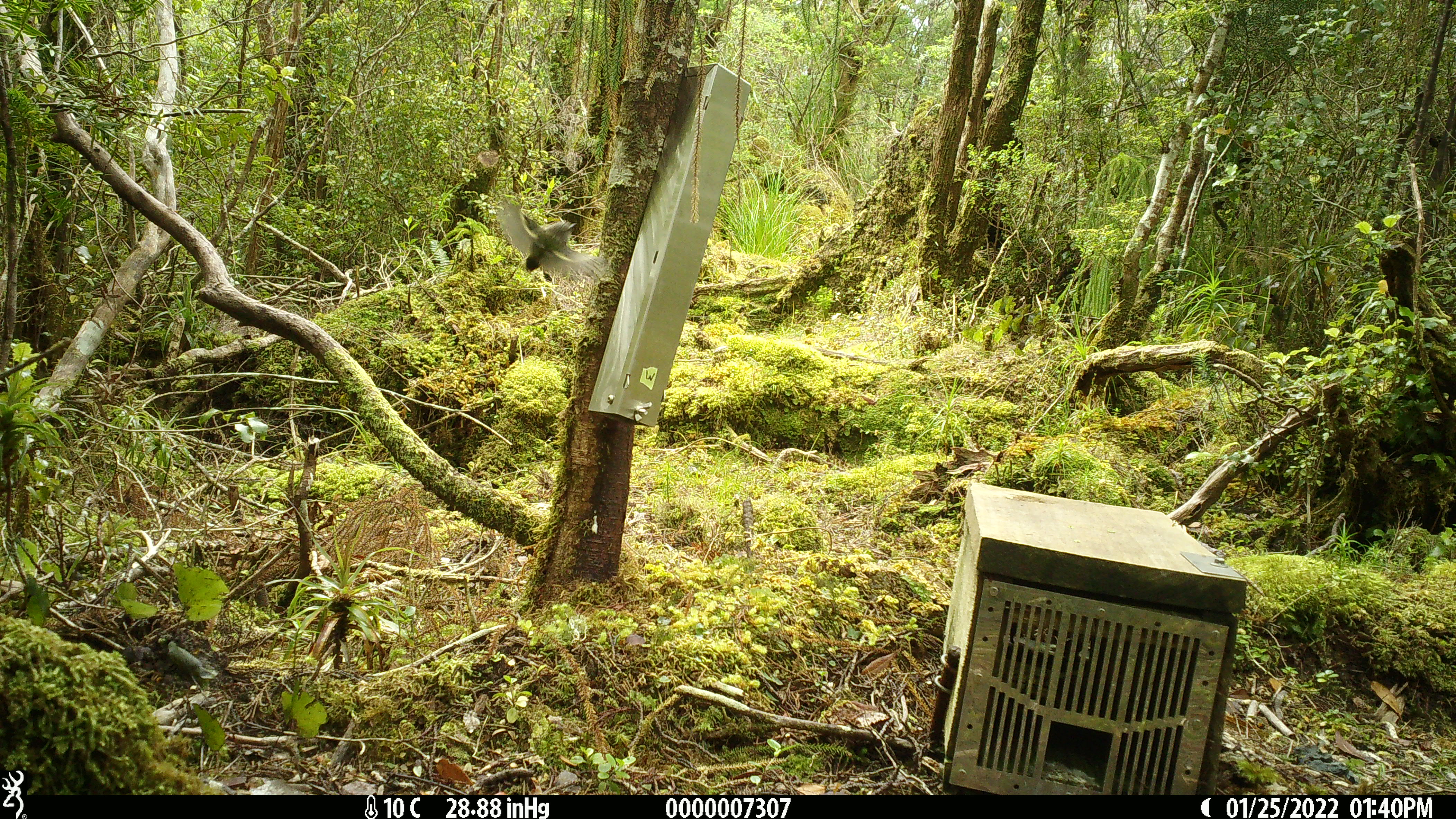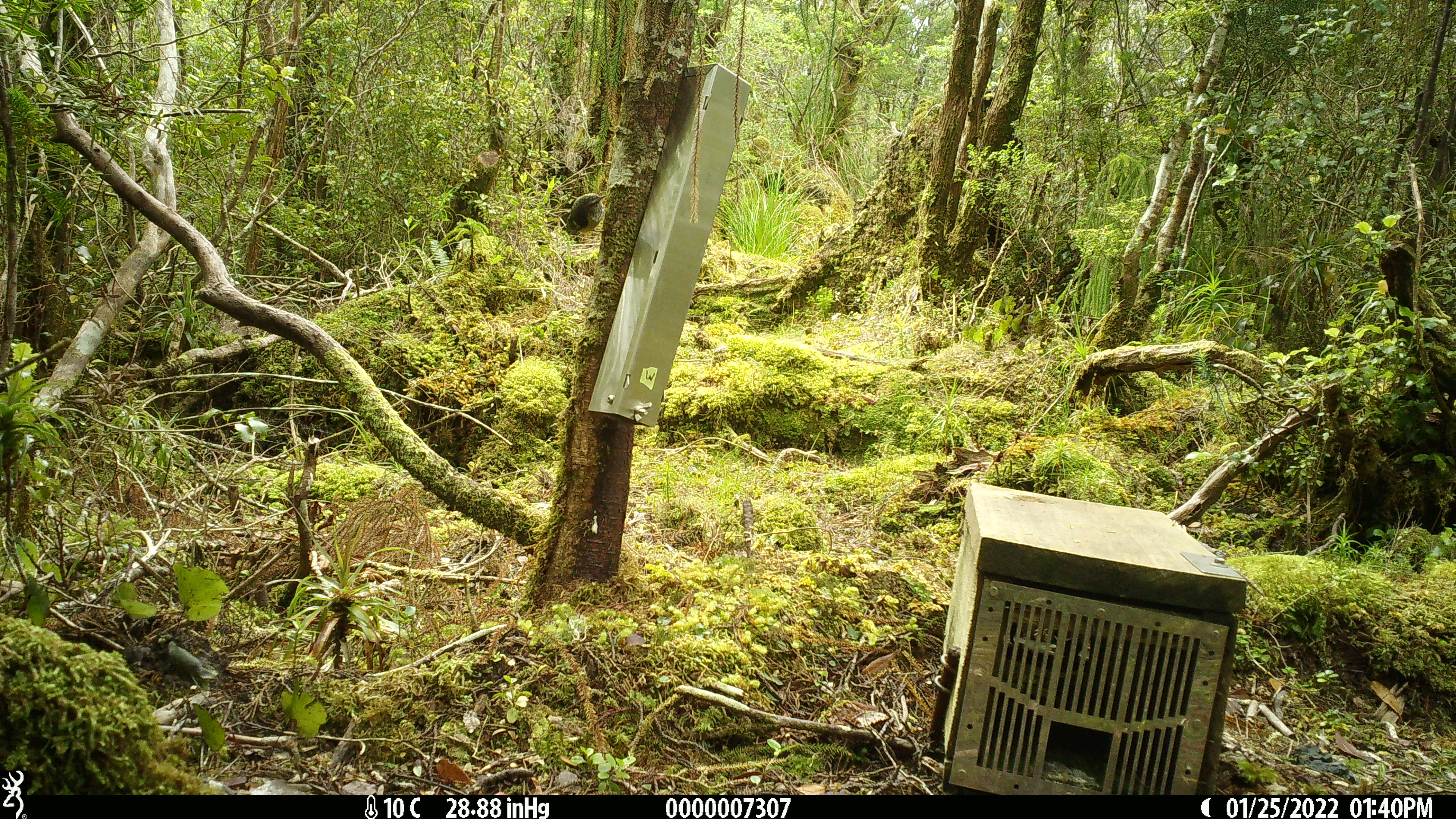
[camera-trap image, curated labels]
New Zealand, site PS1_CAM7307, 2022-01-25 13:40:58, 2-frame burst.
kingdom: Animalia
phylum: Chordata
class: Aves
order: Passeriformes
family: Petroicidae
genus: Petroica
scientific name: Petroica macrocephala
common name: tomtit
Tomtit (Petroica macrocephala).